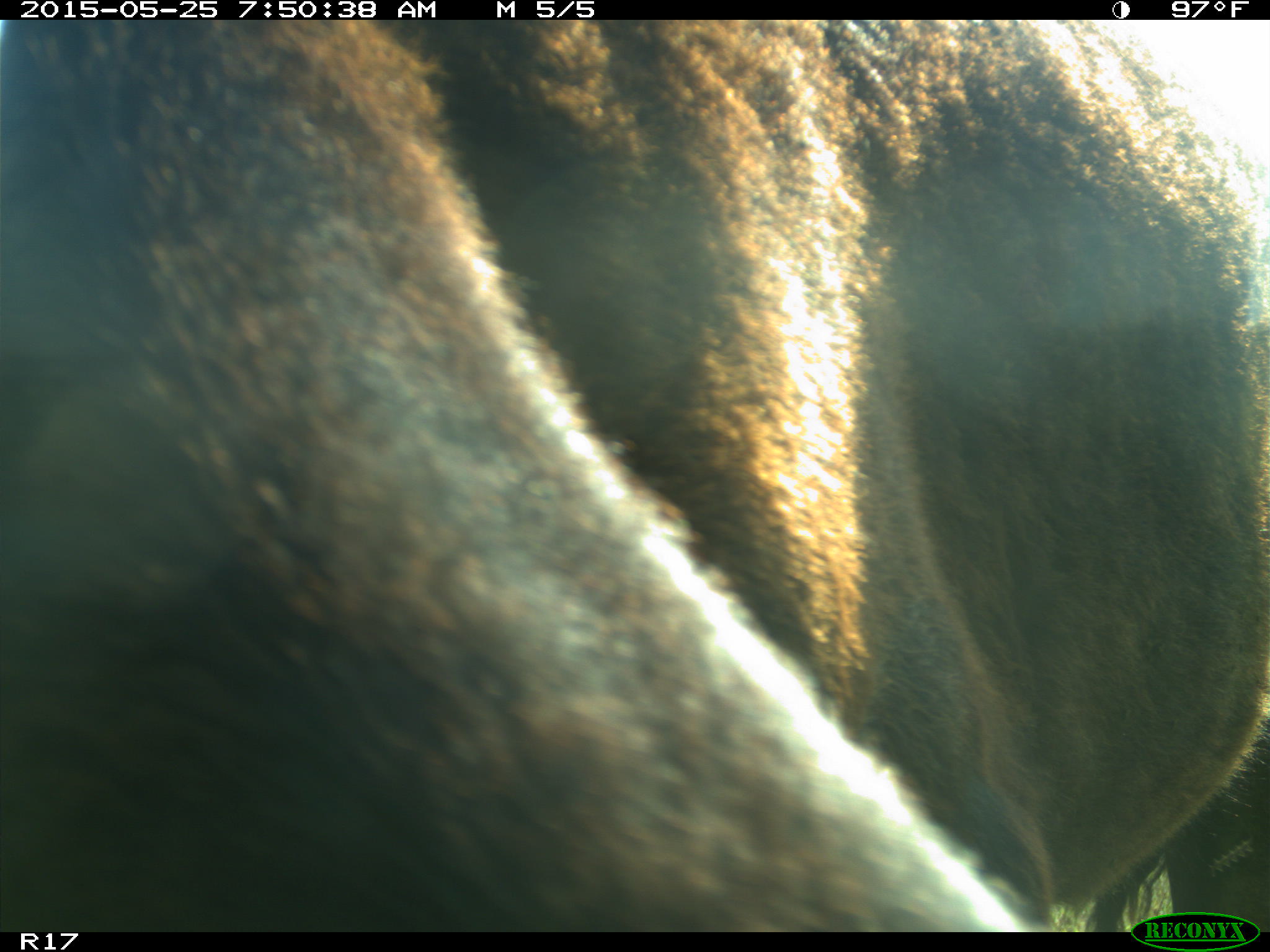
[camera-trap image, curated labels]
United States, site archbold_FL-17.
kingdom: Animalia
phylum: Chordata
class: Mammalia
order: Artiodactyla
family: Bovidae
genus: Bos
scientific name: Bos taurus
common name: domestic cow